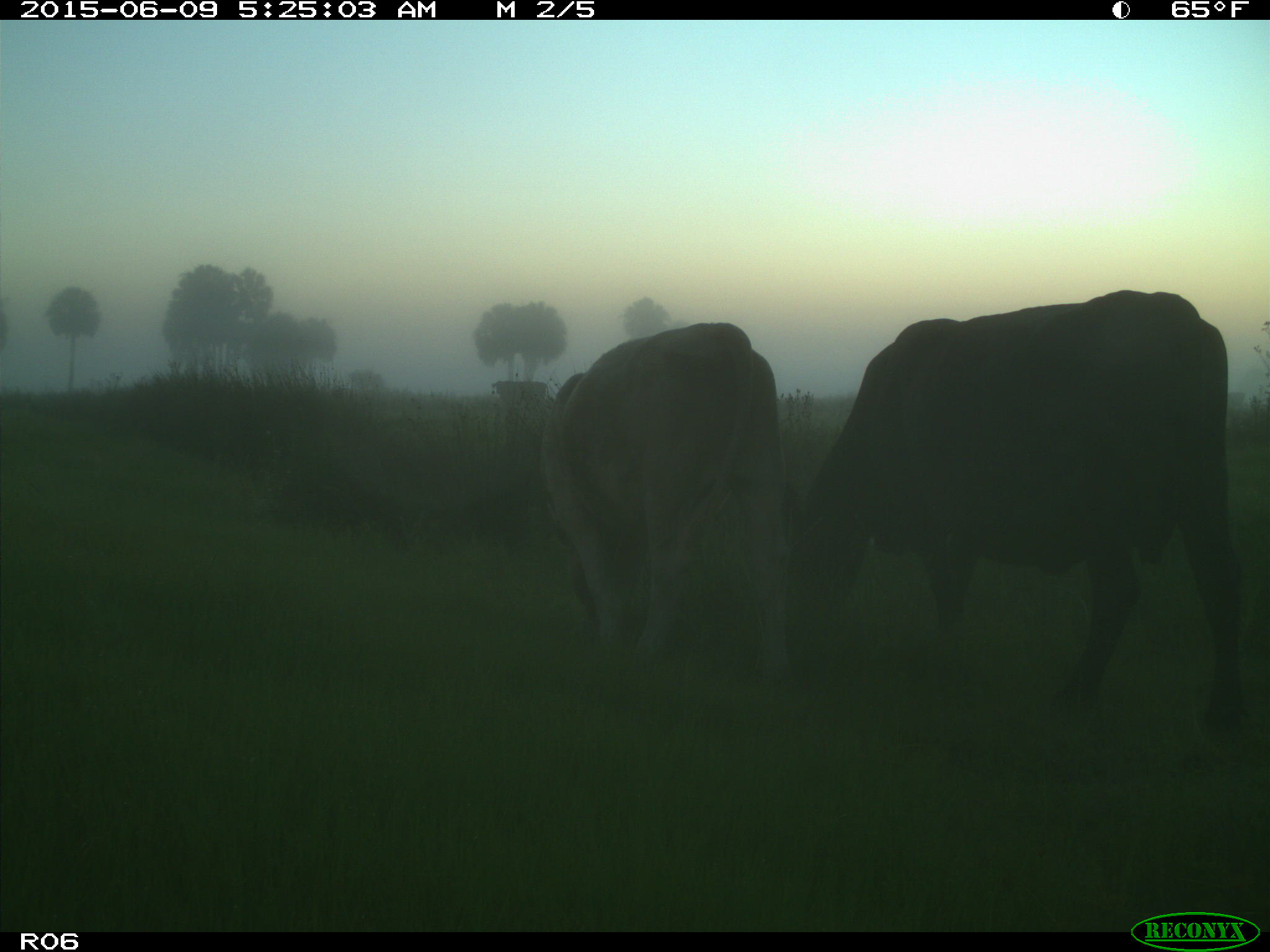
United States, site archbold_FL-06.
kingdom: Animalia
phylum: Chordata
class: Mammalia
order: Artiodactyla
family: Bovidae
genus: Bos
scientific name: Bos taurus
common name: domestic cow